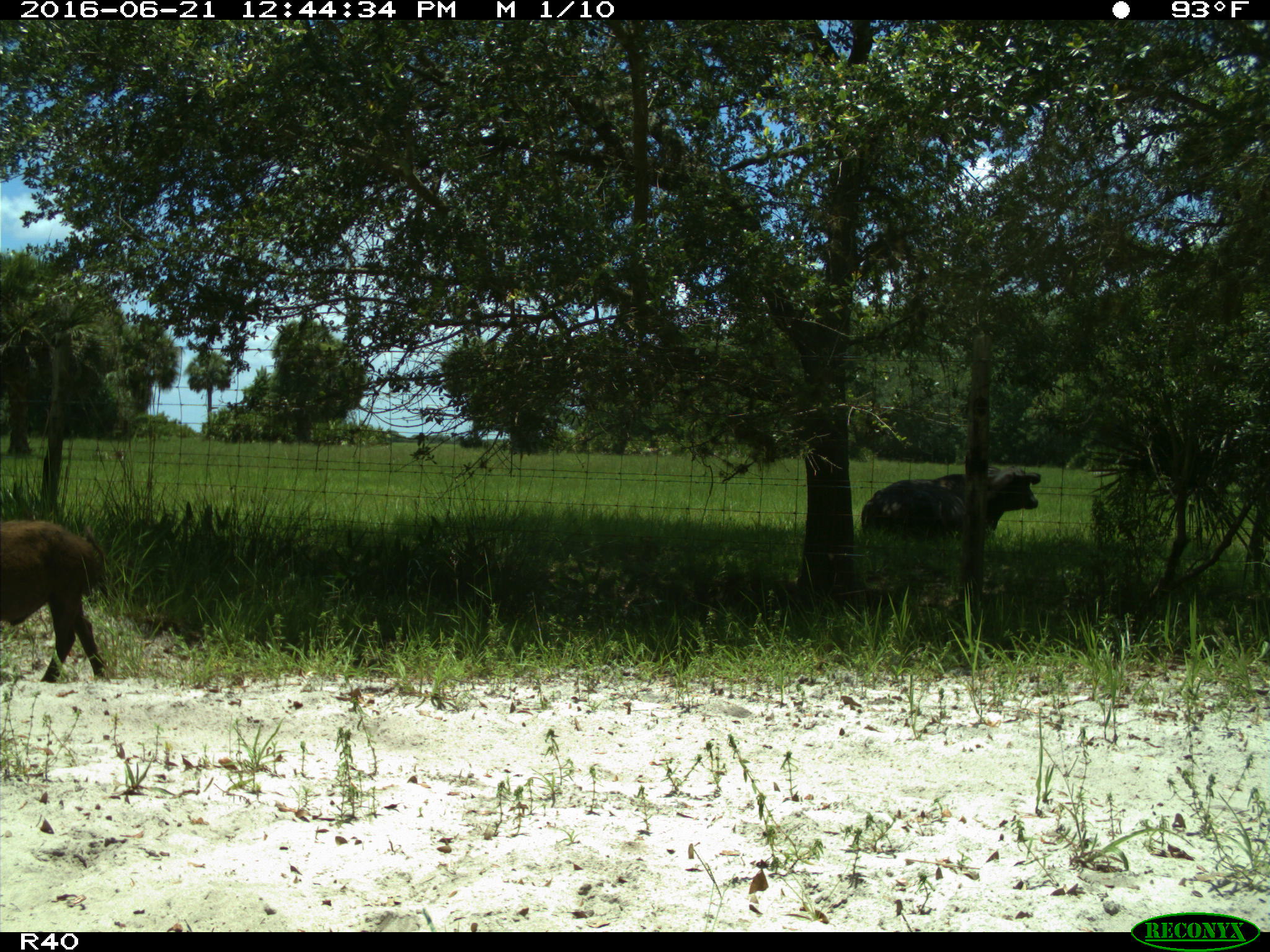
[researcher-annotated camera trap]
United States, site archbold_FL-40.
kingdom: Animalia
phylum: Chordata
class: Mammalia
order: Artiodactyla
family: Suidae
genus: Sus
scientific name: Sus scrofa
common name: wild boar